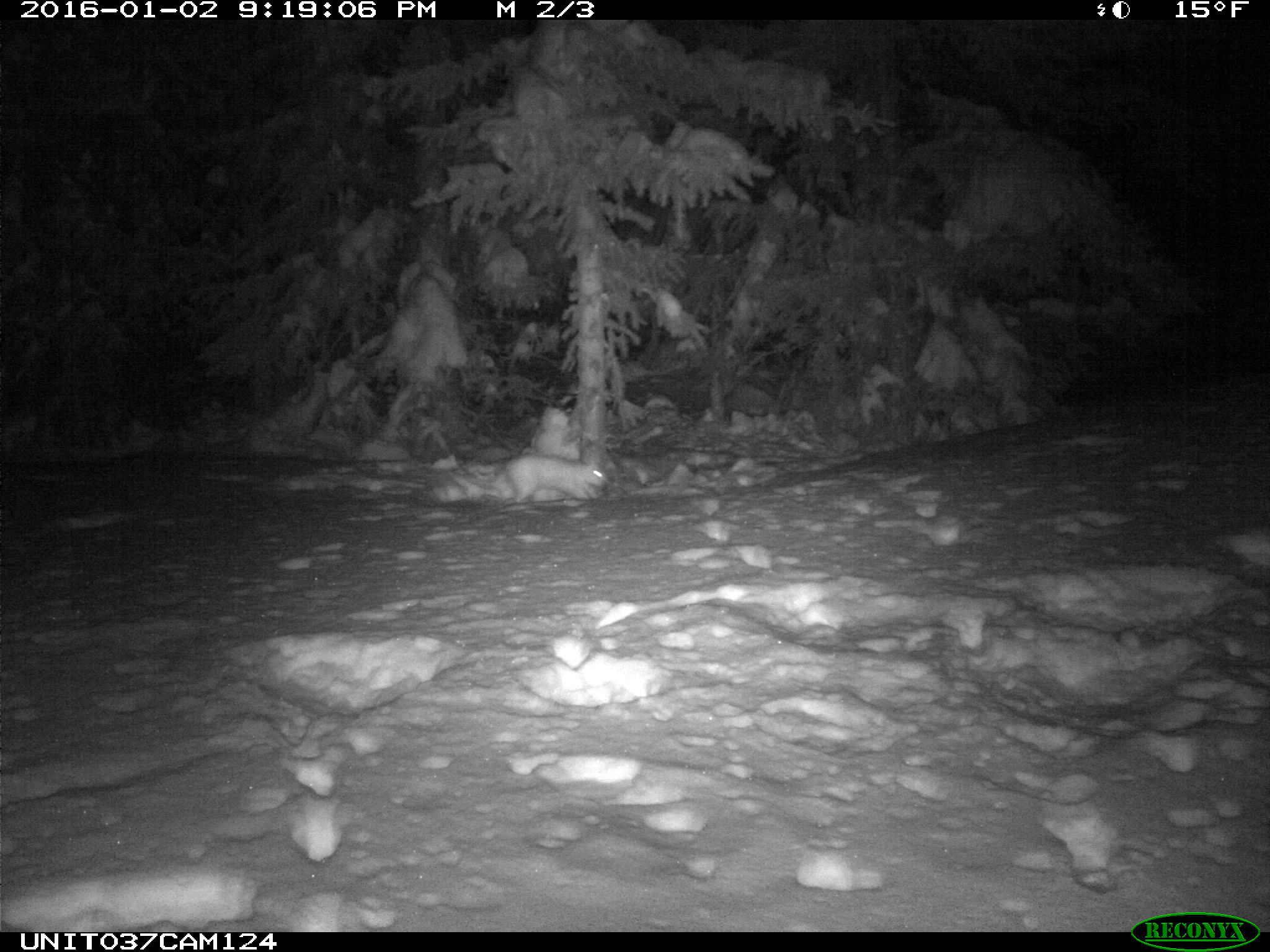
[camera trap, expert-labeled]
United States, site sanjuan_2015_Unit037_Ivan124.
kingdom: Animalia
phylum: Chordata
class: Mammalia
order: Lagomorpha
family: Leporidae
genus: Lepus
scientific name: Lepus americanus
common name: snowshoe hare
Lepus americanus (snowshoe hare).